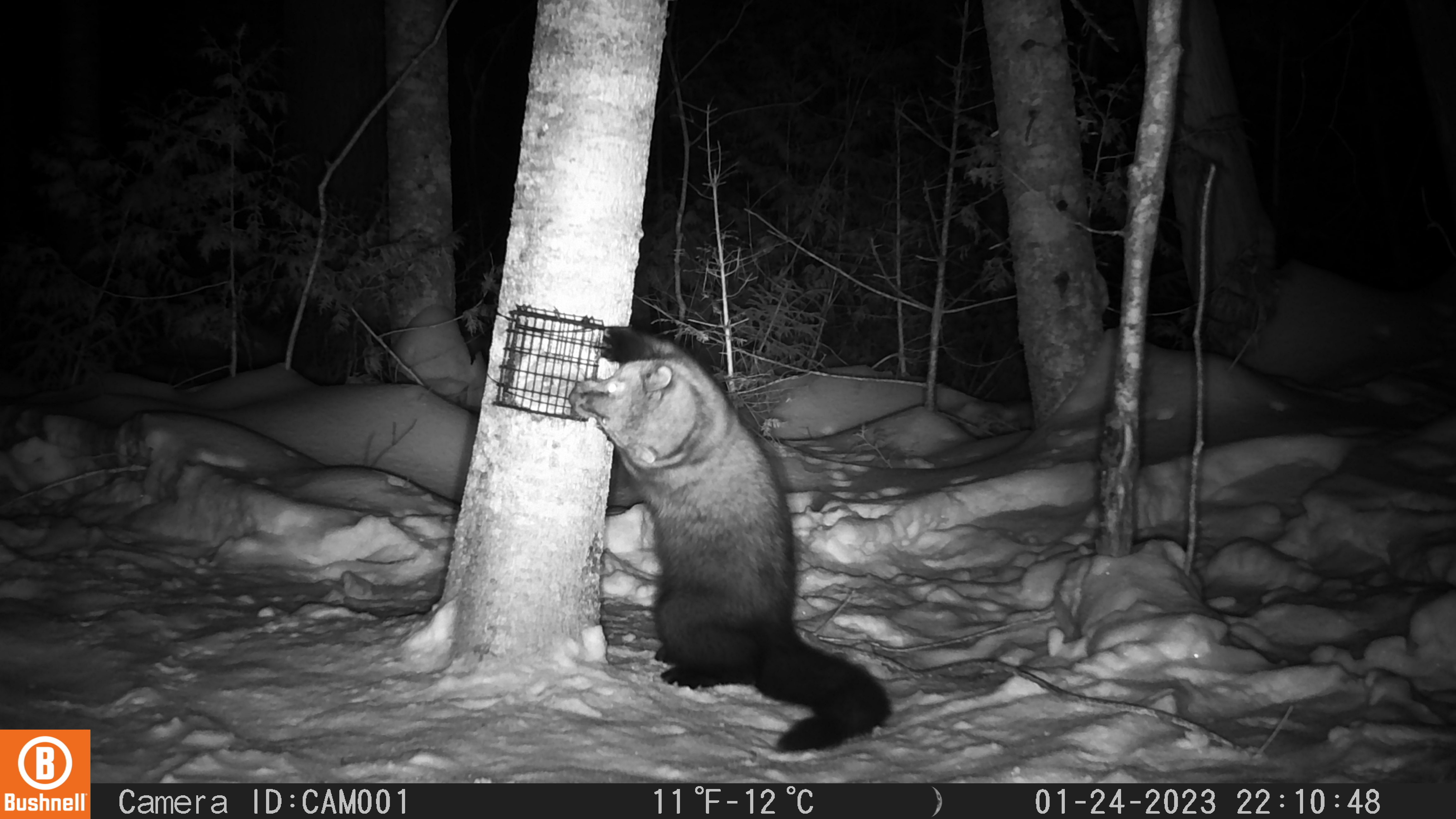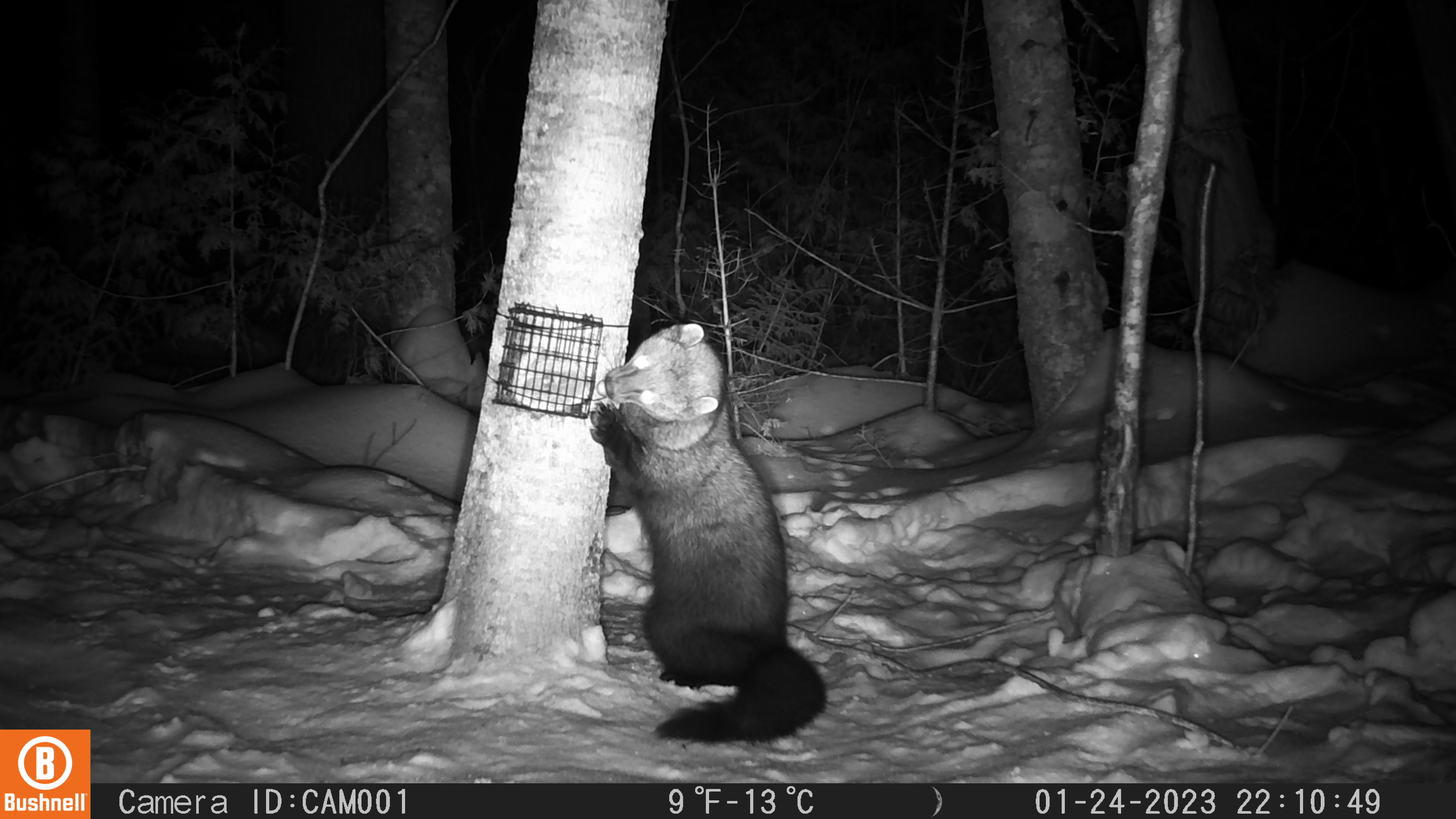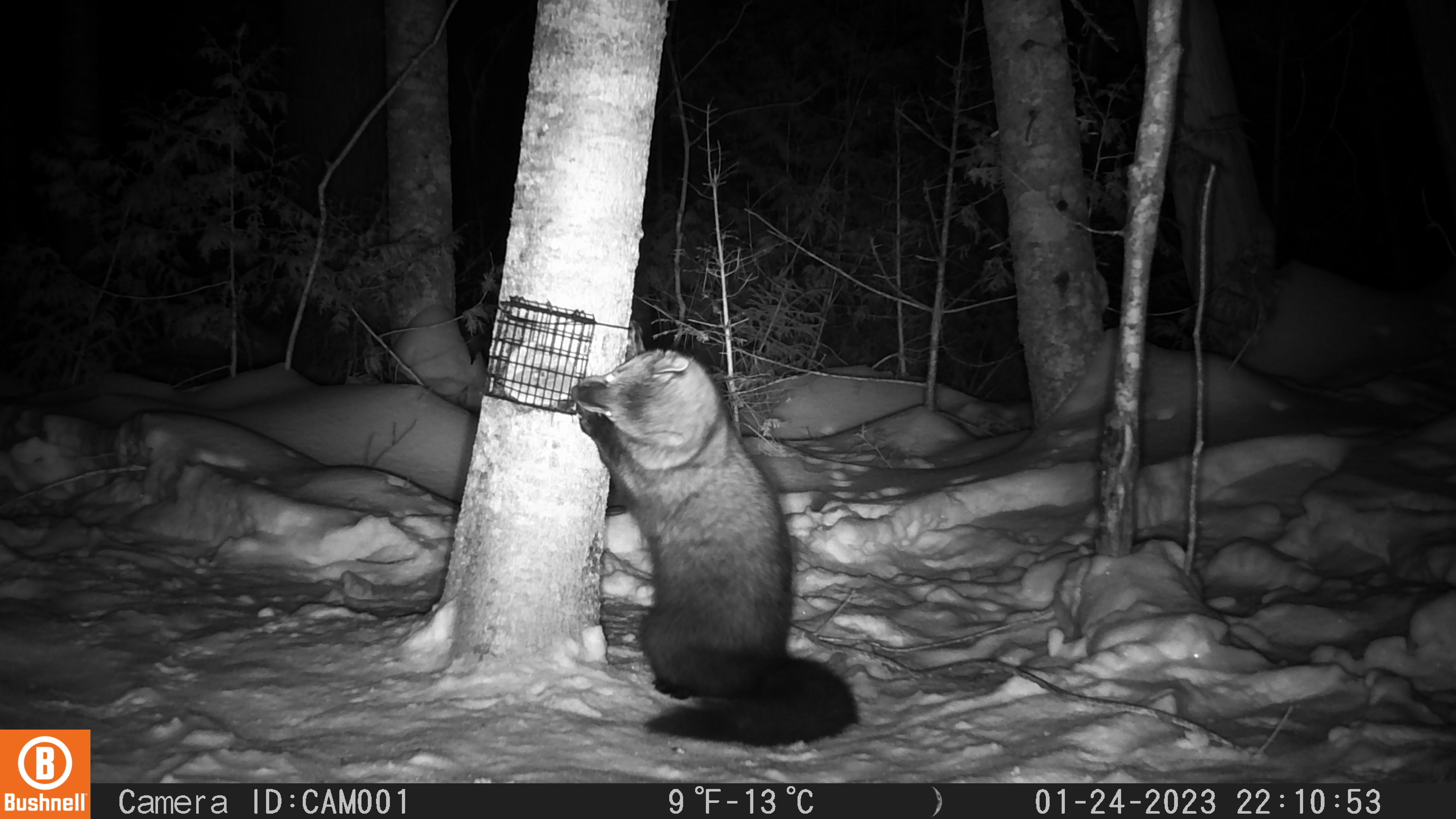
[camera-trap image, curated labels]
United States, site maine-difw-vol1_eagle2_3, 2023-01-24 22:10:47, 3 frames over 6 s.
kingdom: Animalia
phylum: Chordata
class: Mammalia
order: Carnivora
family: Mustelidae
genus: Pekania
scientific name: Pekania pennanti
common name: fisher